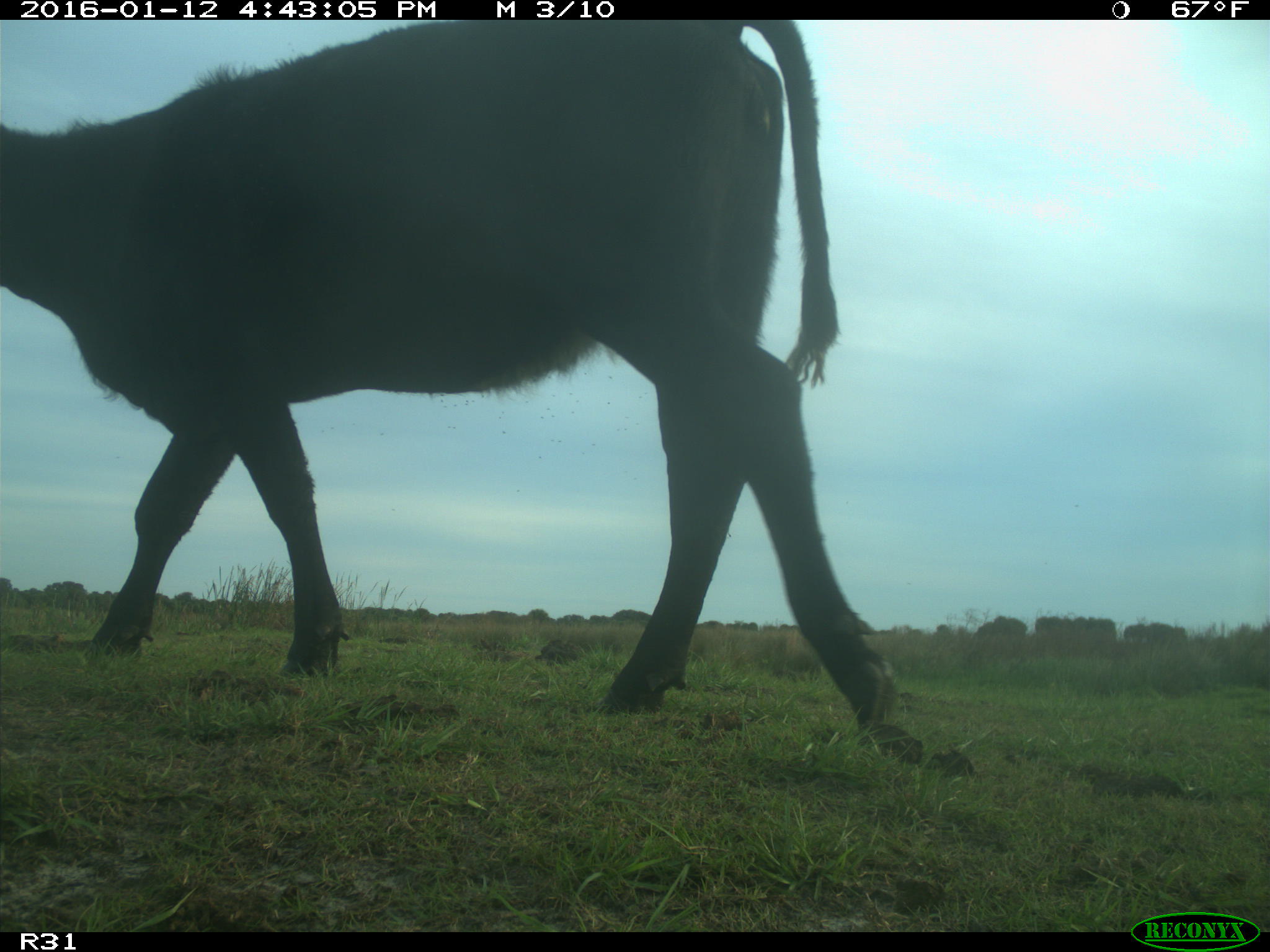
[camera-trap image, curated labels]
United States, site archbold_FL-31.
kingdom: Animalia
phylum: Chordata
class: Mammalia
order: Artiodactyla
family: Bovidae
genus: Bos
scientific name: Bos taurus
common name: domestic cow